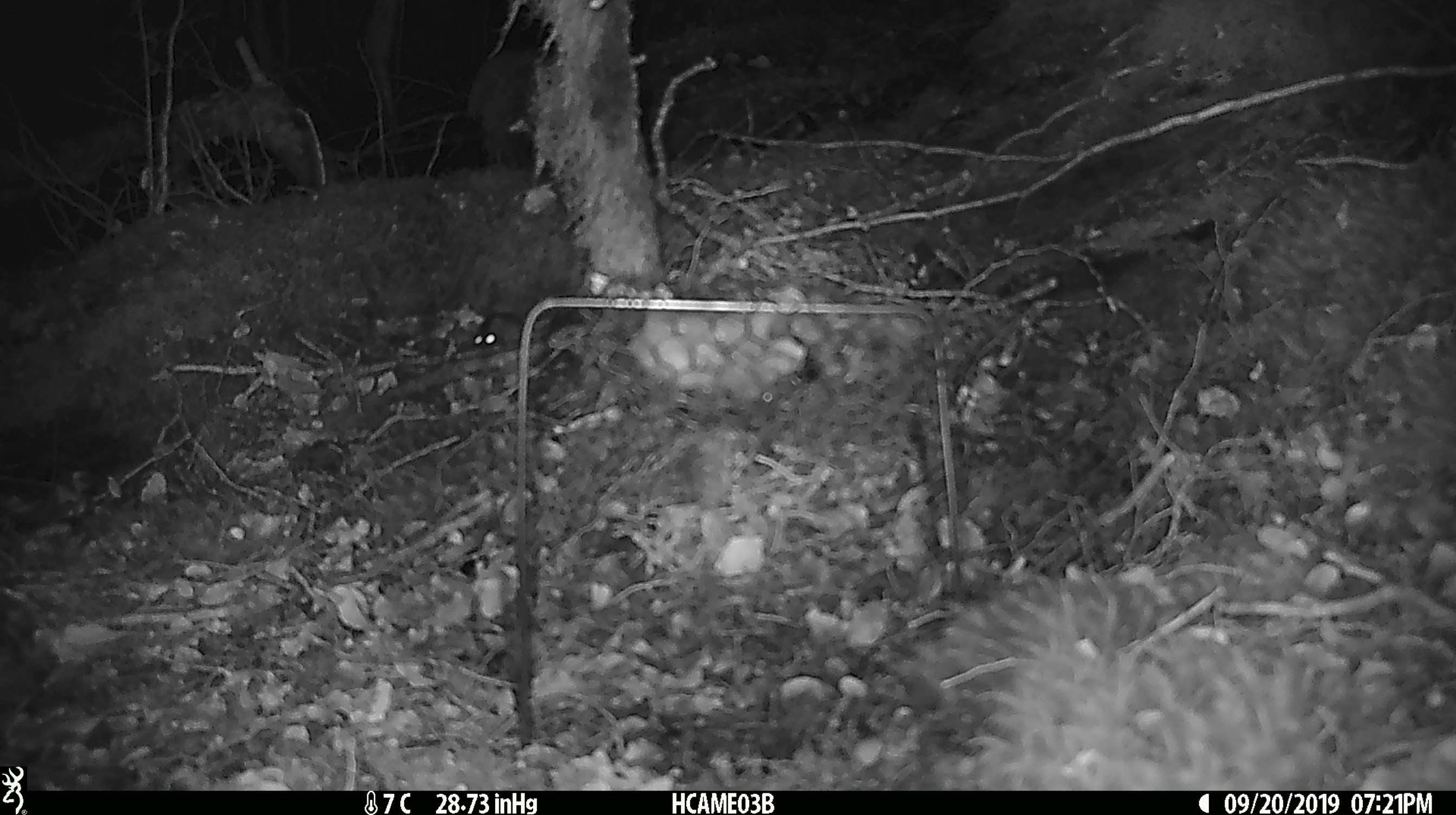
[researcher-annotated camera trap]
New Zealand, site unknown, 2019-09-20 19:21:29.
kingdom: Animalia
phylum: Chordata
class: Mammalia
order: Rodentia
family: Muridae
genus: Mus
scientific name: Mus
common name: mouse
Mouse (Mus).